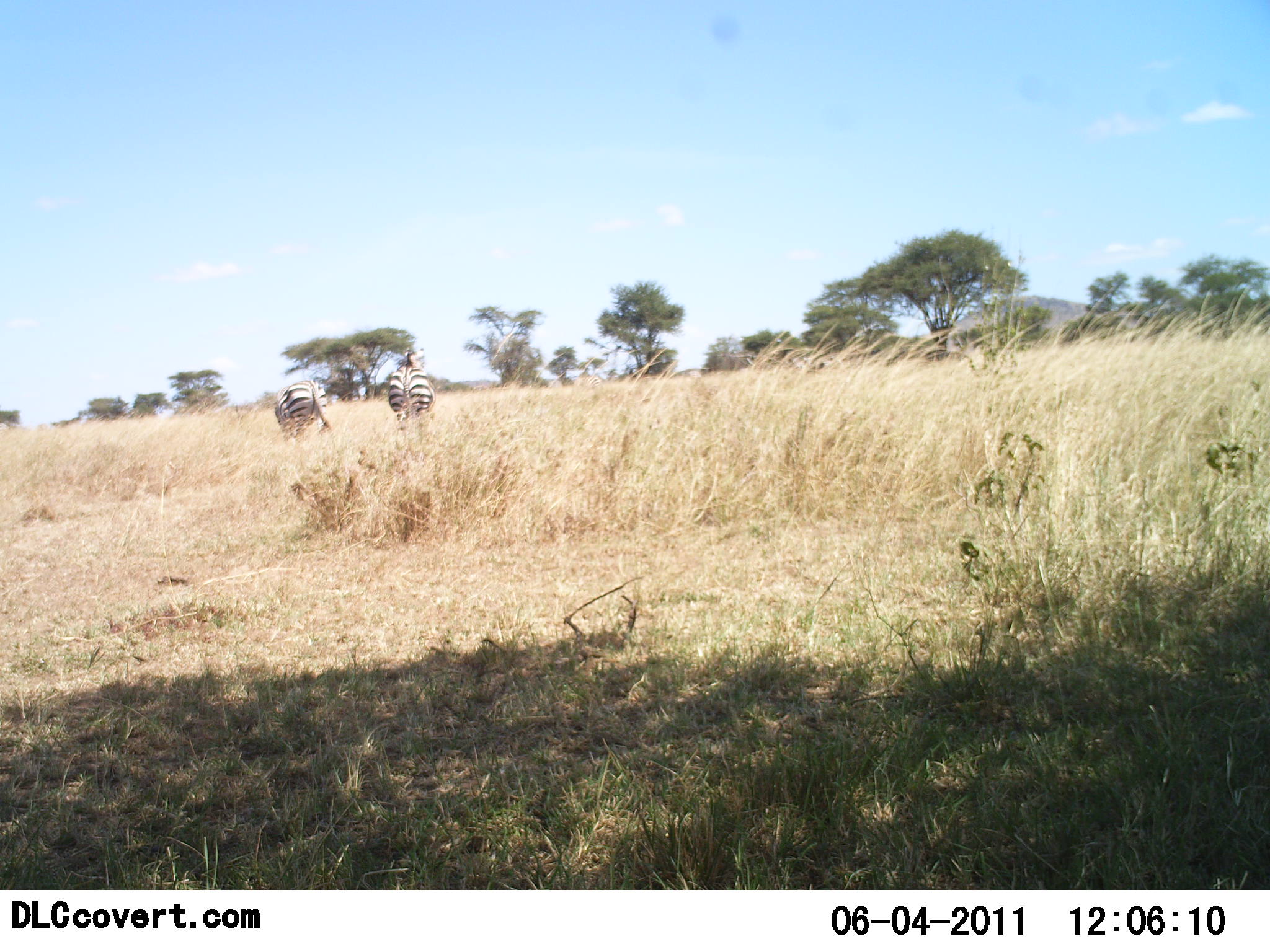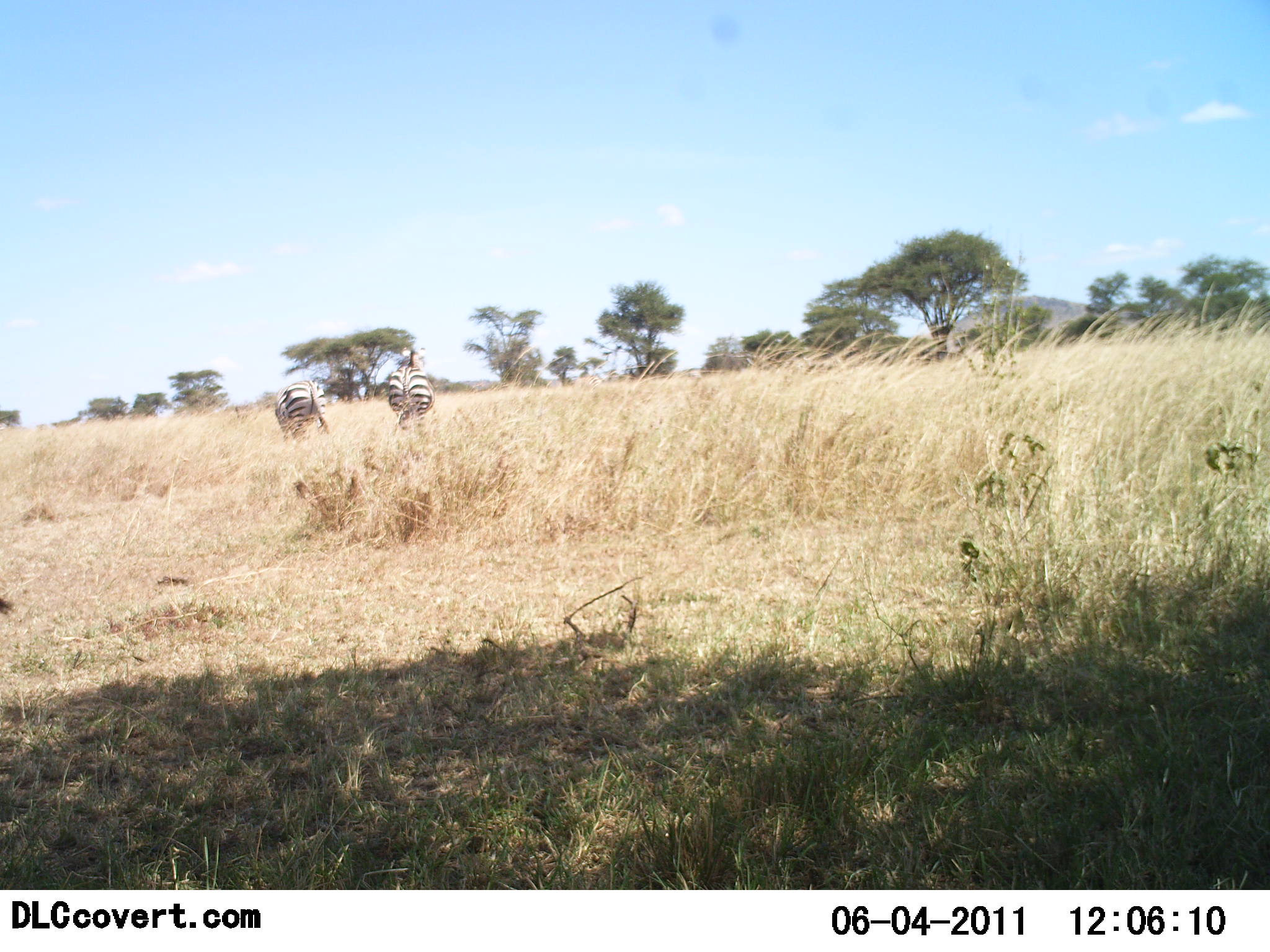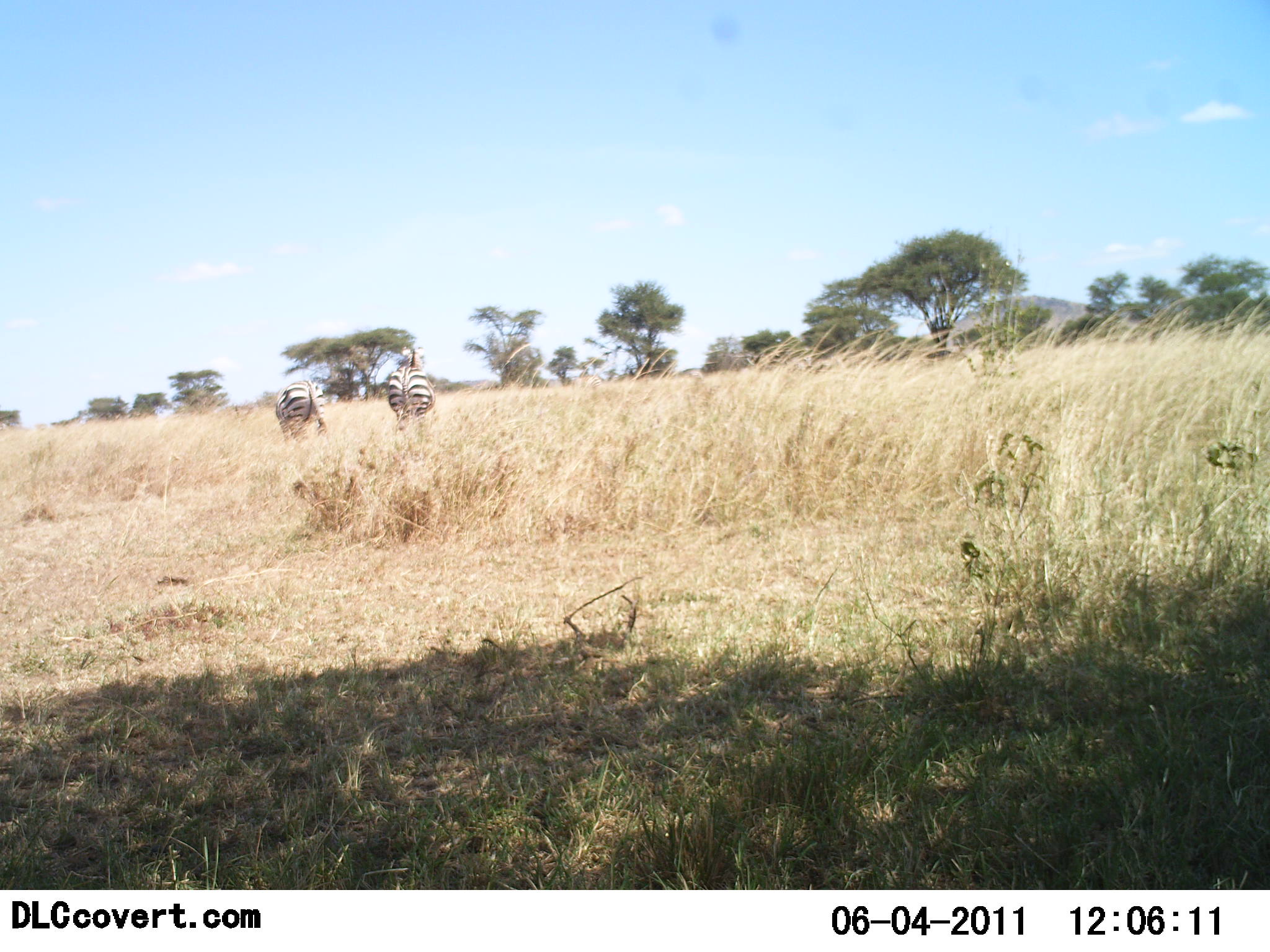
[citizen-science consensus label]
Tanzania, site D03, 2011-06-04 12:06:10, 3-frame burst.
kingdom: Animalia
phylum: Chordata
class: Mammalia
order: Perissodactyla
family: Equidae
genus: Equus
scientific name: Equus quagga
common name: plains zebra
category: zebra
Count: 2.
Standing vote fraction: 62%.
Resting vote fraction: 0%.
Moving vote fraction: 8%.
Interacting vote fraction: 0%.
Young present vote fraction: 0%.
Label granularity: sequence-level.